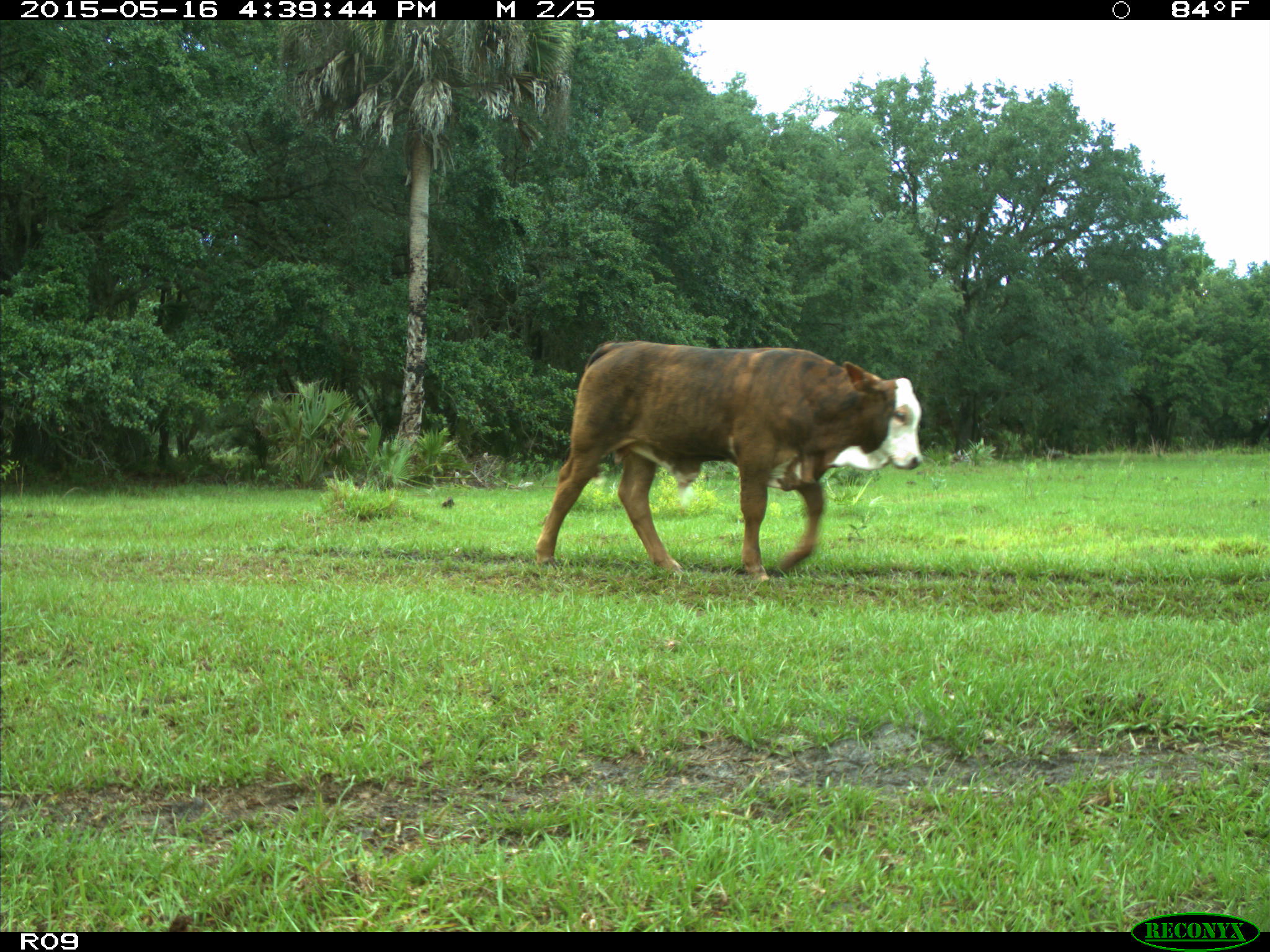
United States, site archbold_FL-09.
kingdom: Animalia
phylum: Chordata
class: Mammalia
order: Artiodactyla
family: Bovidae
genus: Bos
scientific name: Bos taurus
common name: domestic cow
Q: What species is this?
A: Bos taurus (domestic cow).